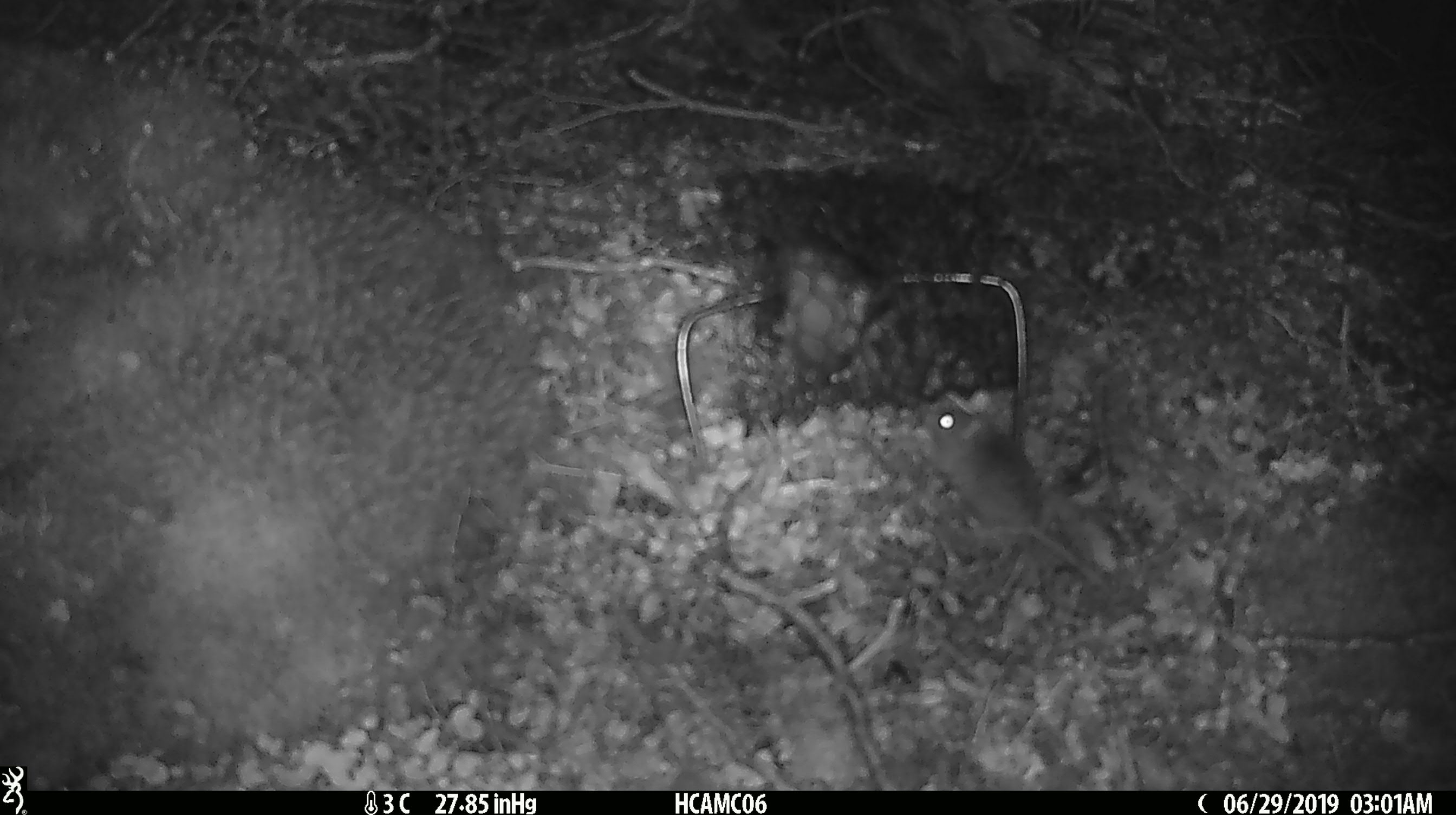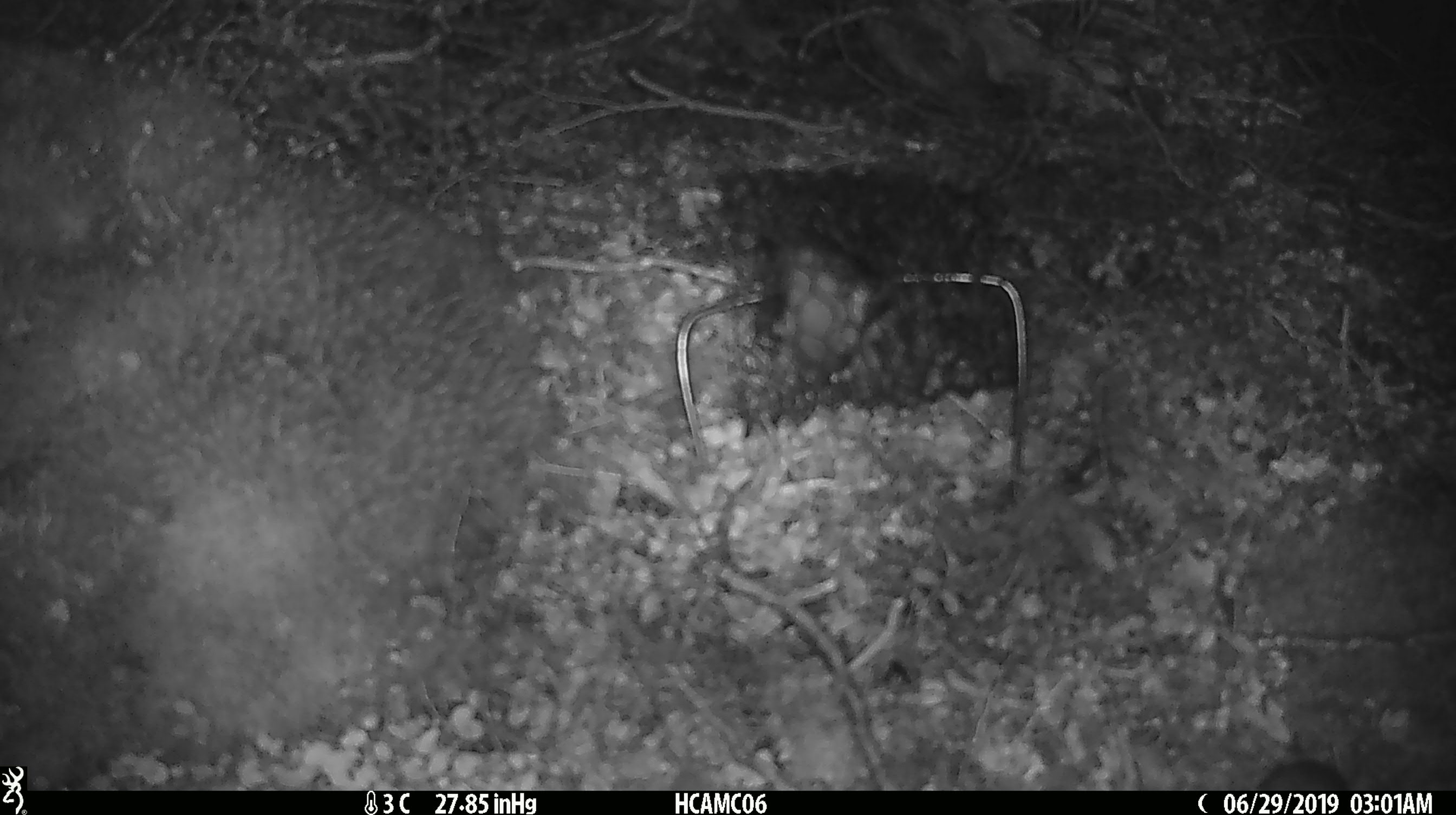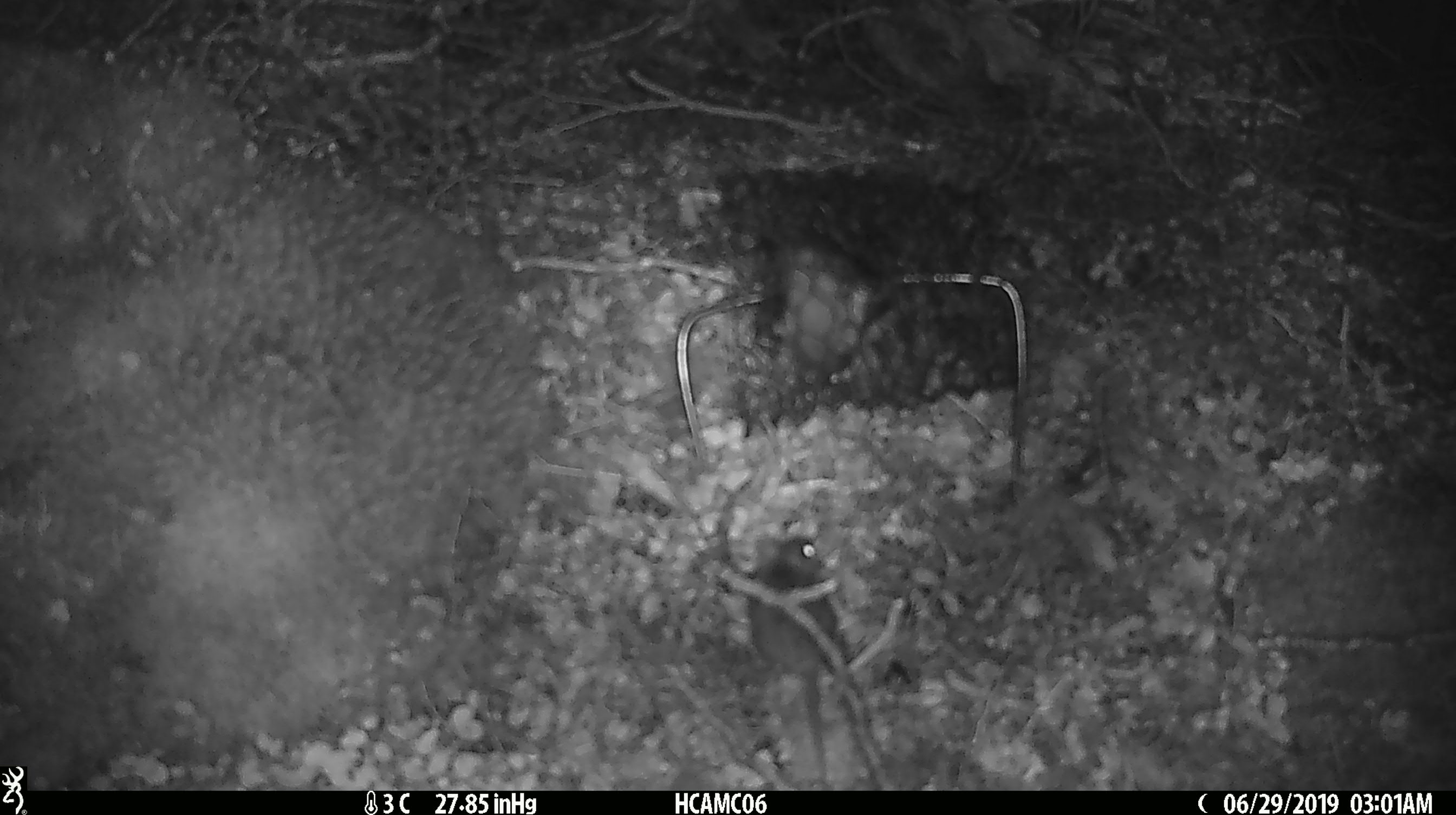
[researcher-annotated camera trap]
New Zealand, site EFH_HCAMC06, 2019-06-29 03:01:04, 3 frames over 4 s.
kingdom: Animalia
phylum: Chordata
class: Mammalia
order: Rodentia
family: Muridae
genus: Mus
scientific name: Mus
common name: mouse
Mouse (Mus).